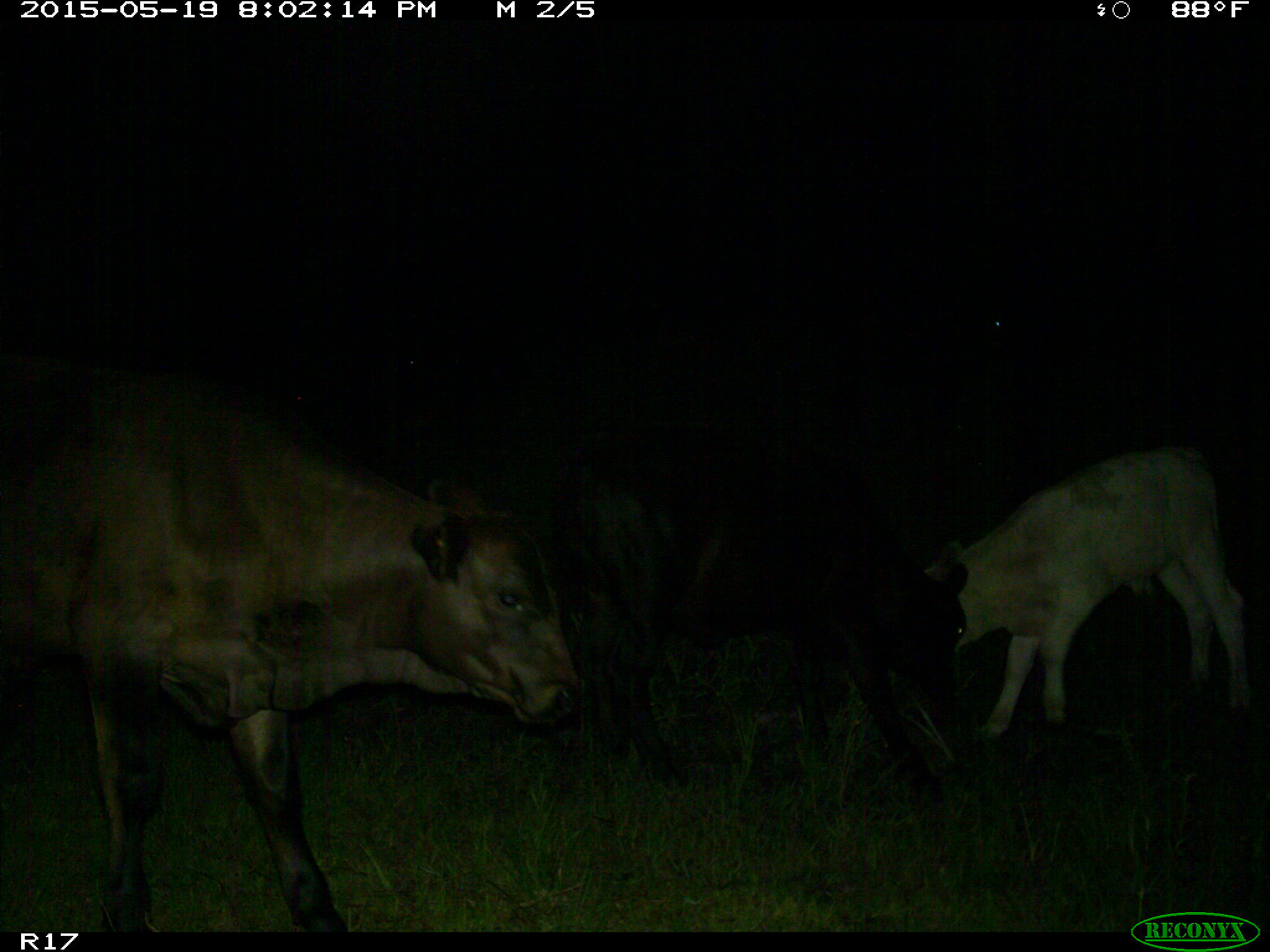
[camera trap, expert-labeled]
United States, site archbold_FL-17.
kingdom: Animalia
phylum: Chordata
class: Mammalia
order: Artiodactyla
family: Bovidae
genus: Bos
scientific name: Bos taurus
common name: domestic cow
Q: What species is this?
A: Bos taurus (domestic cow).